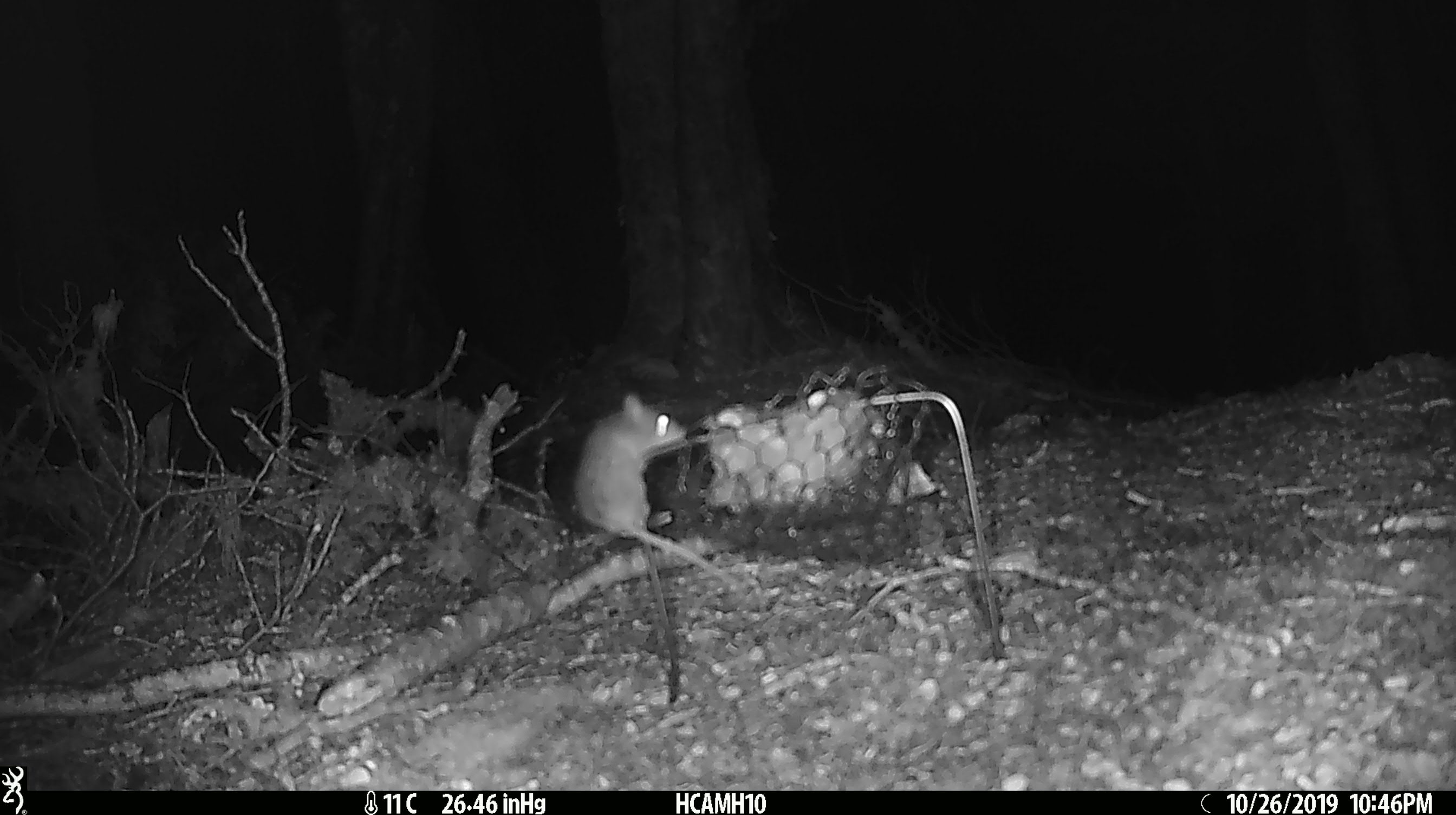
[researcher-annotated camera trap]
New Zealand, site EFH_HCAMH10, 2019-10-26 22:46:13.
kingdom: Animalia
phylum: Chordata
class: Mammalia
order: Rodentia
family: Muridae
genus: Mus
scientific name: Mus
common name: mouse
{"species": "mouse (Mus)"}